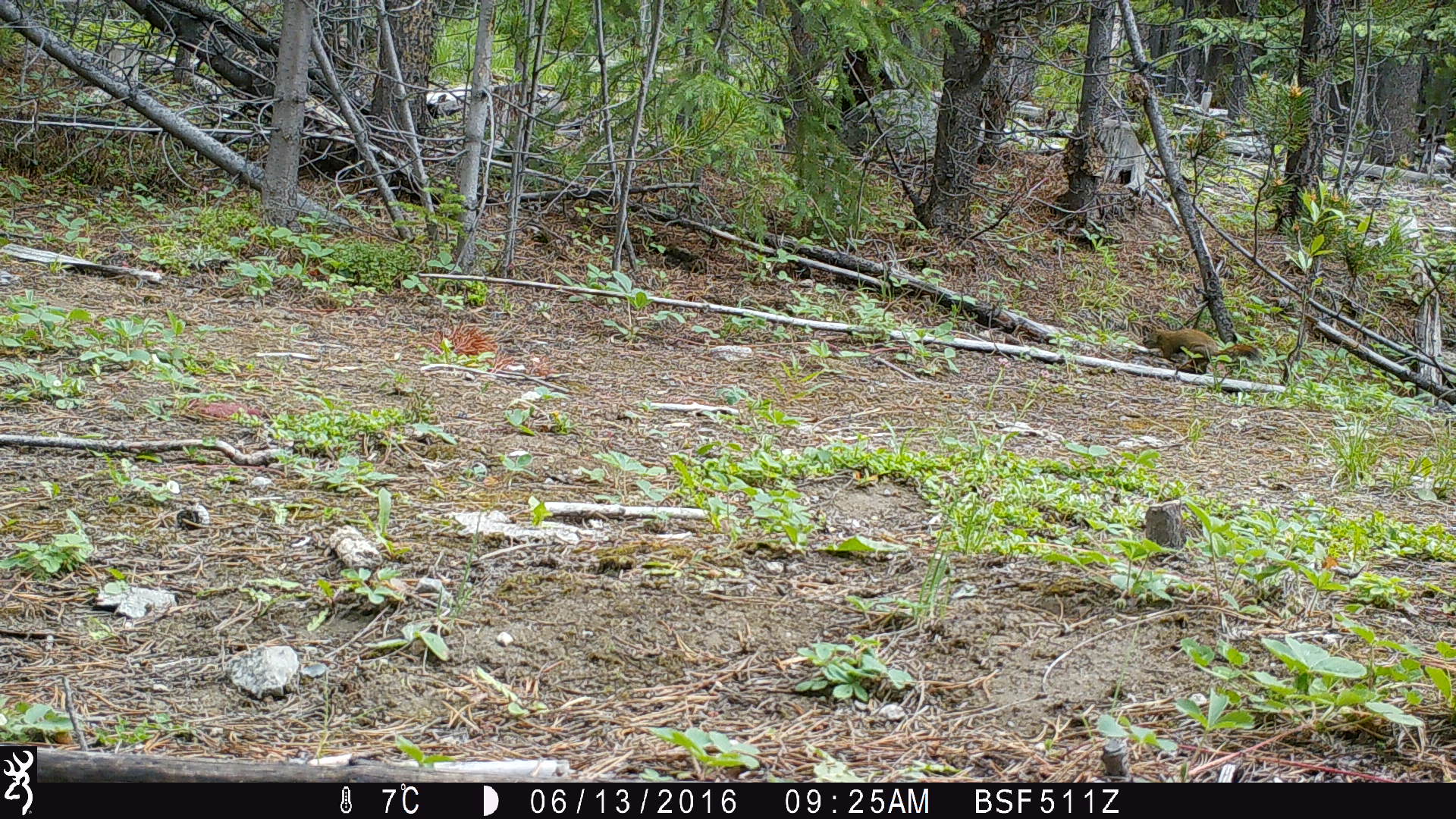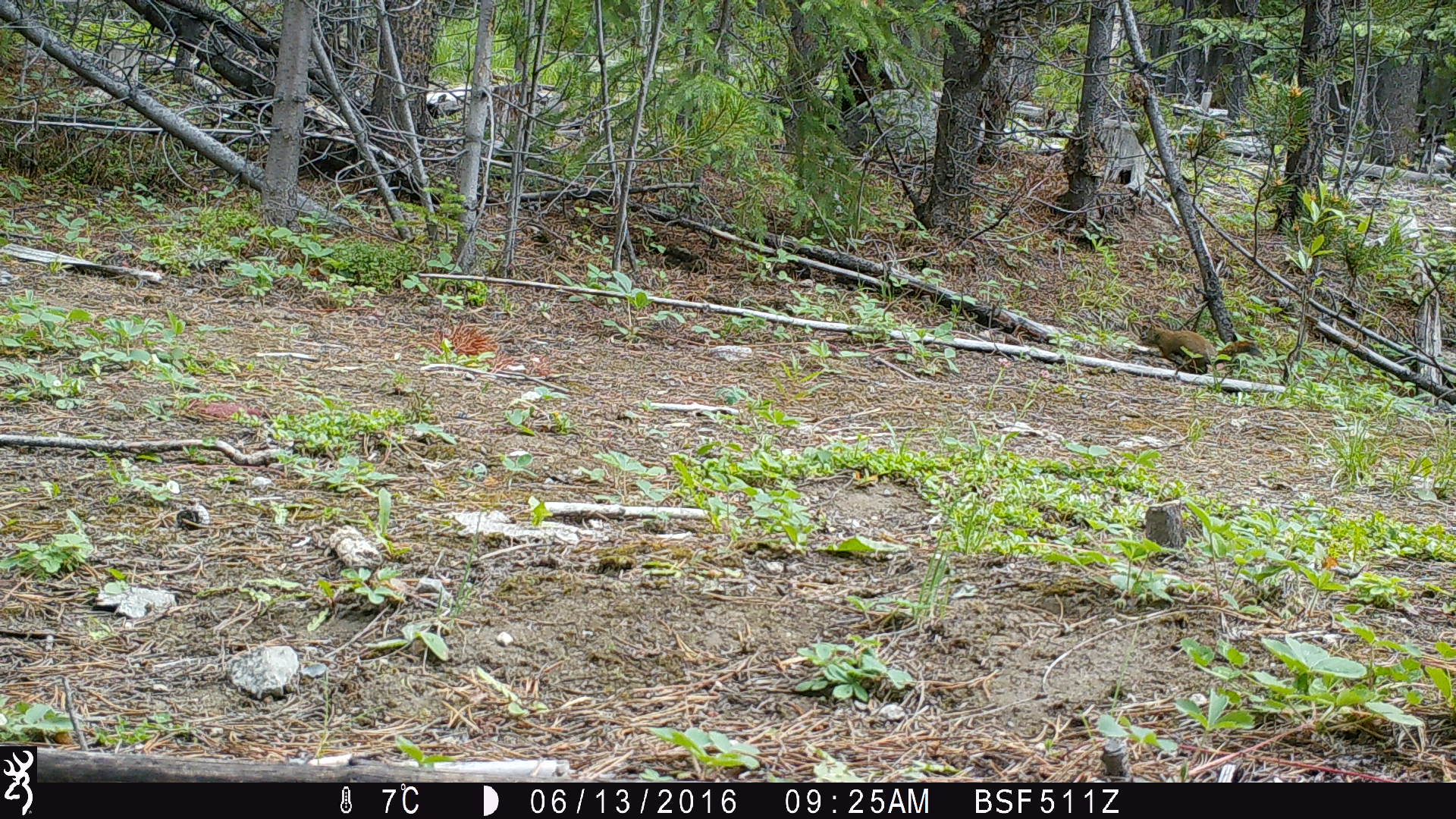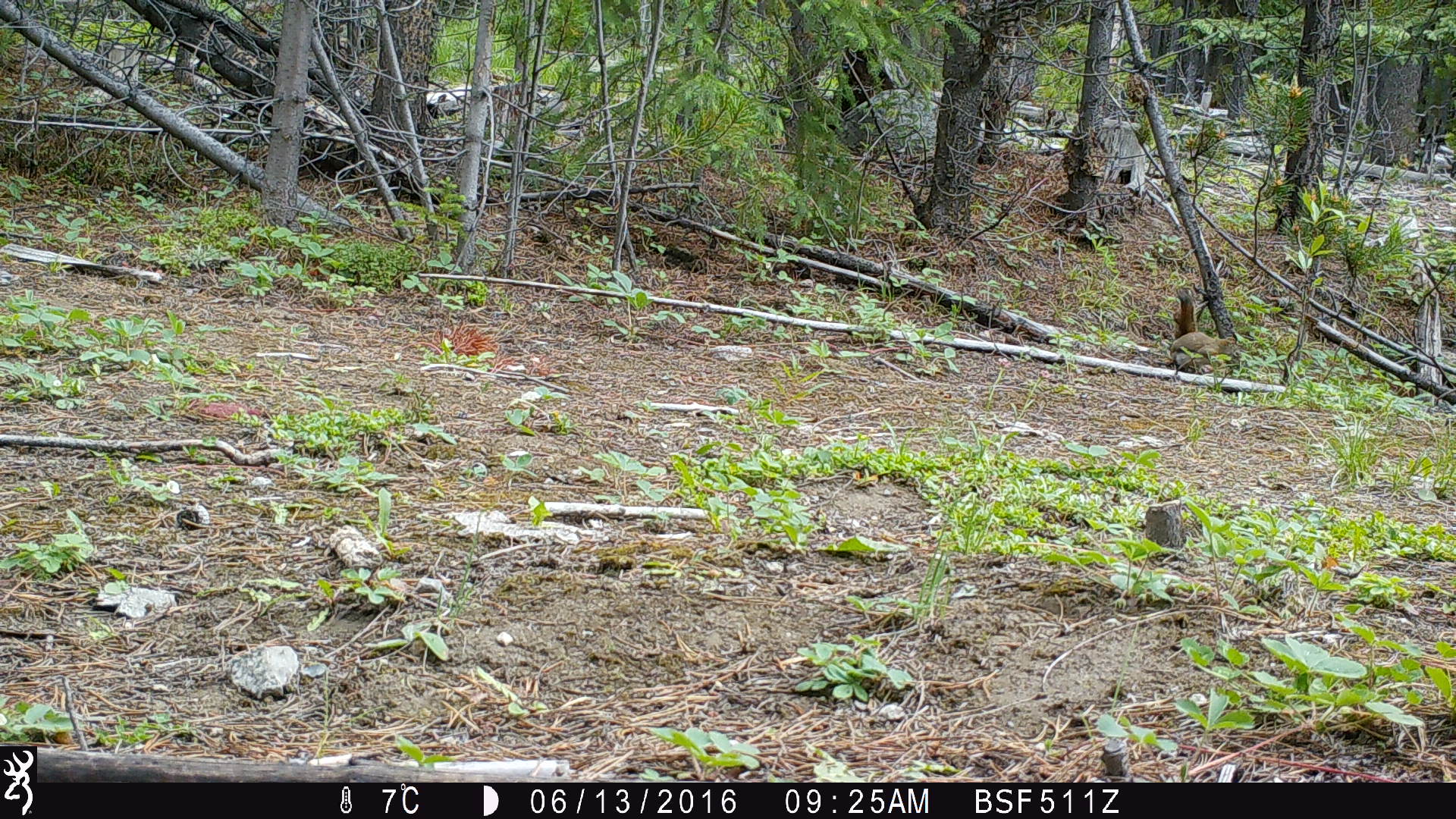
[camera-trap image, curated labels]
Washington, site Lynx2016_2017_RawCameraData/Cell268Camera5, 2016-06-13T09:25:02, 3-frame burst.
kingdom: Animalia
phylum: Chordata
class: Mammalia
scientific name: Mammalia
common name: small mammal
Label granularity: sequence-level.